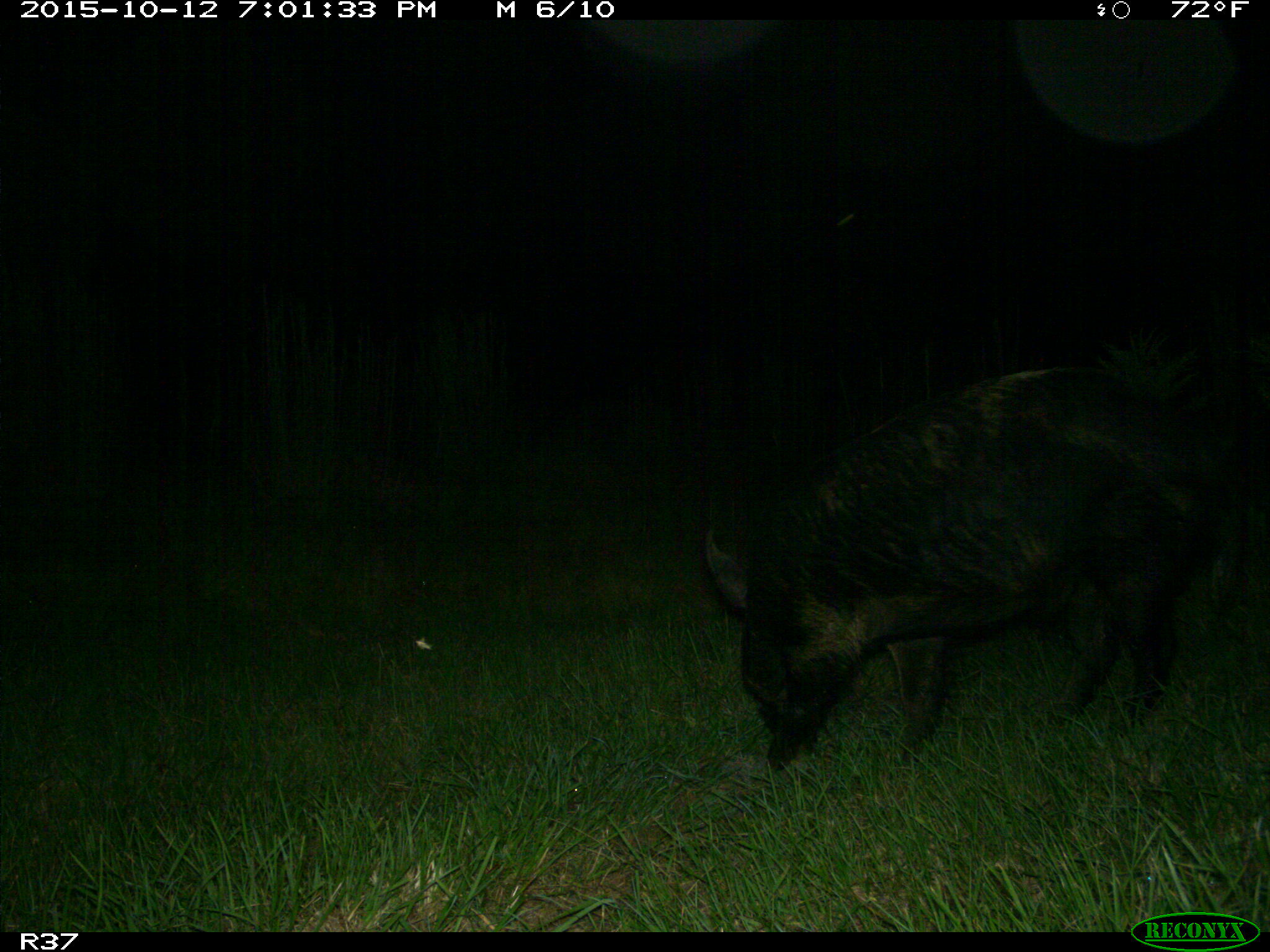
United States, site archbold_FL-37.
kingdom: Animalia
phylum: Chordata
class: Mammalia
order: Artiodactyla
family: Suidae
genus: Sus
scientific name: Sus scrofa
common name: wild boar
Sus scrofa (wild boar).